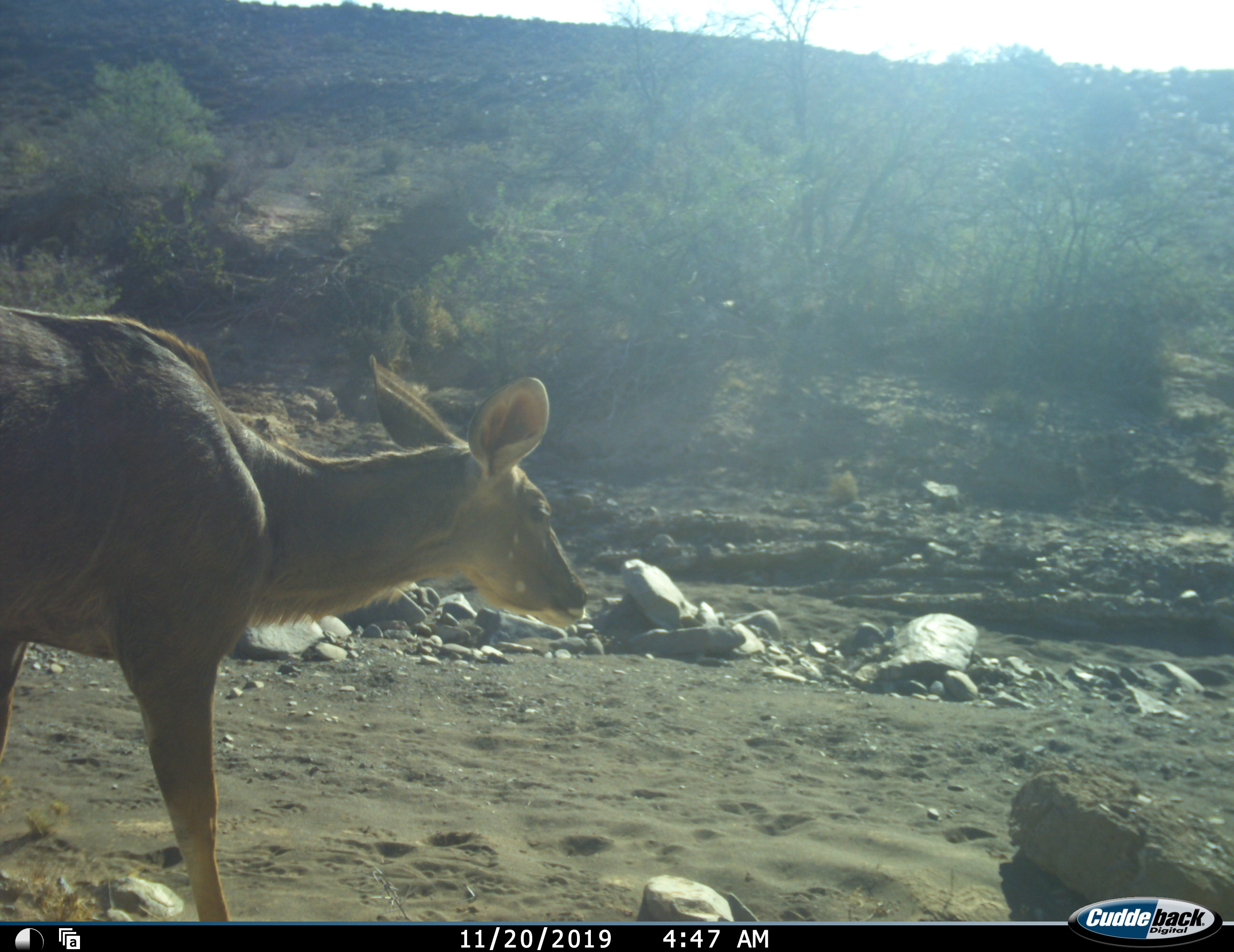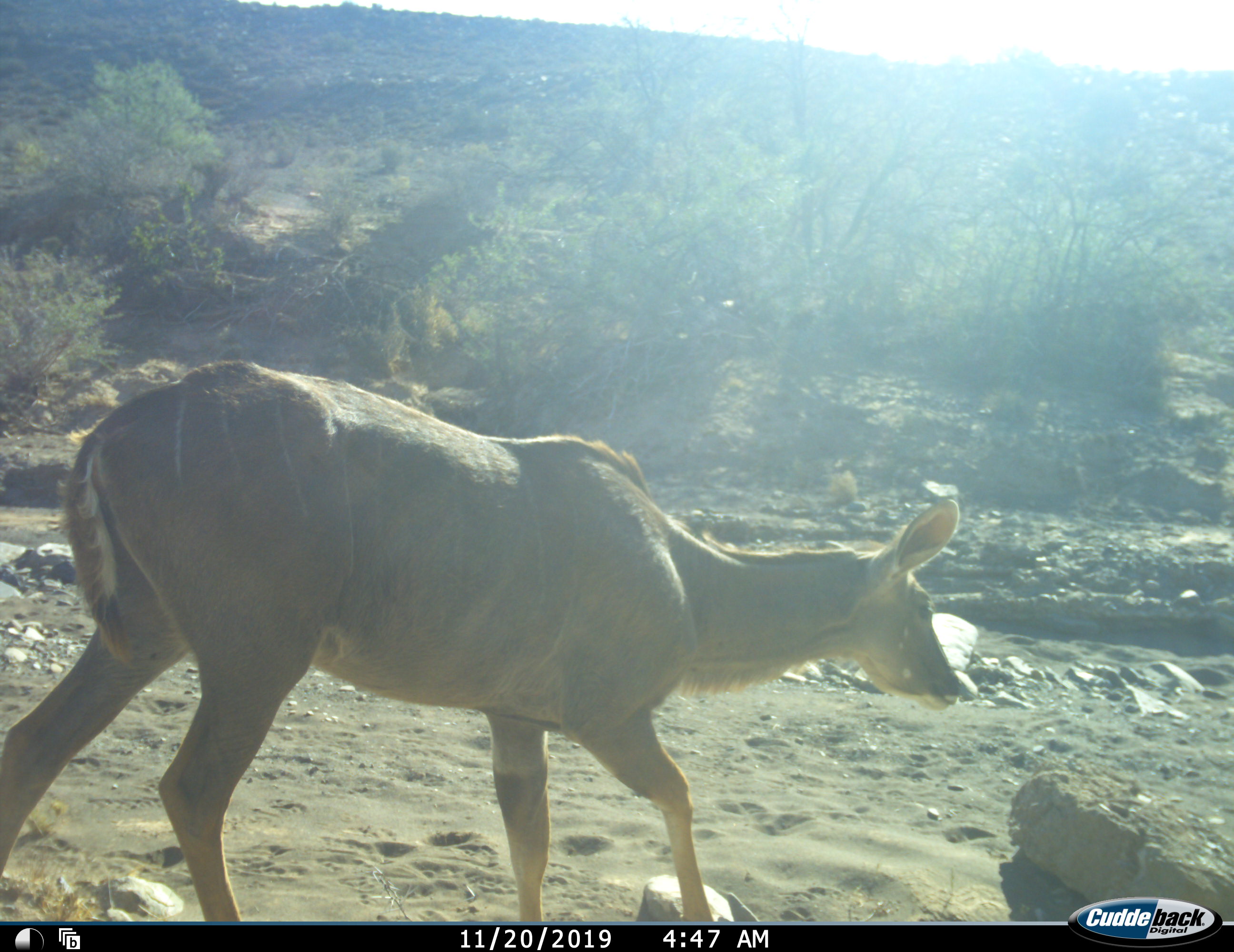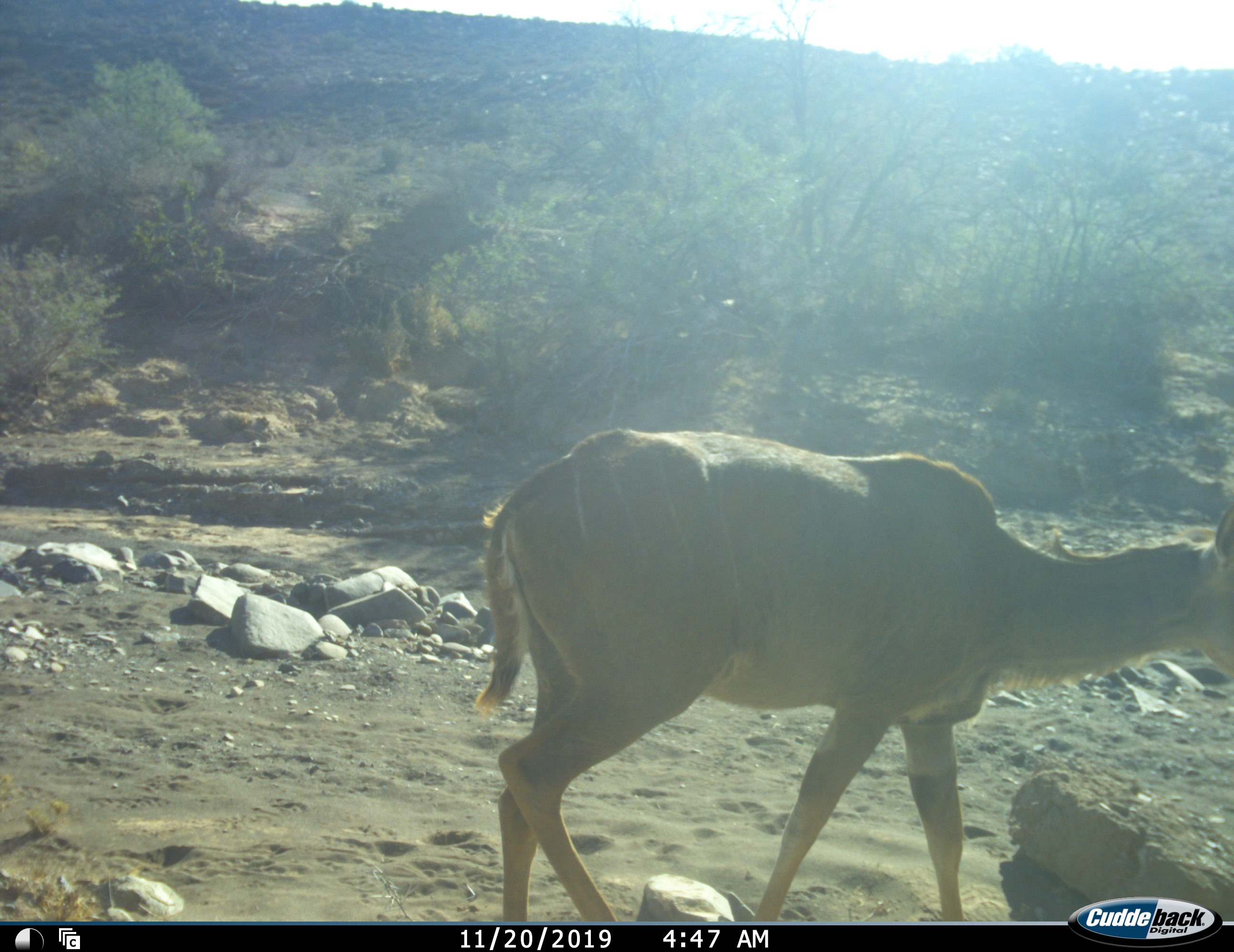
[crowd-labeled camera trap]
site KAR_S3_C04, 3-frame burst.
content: unidentified animal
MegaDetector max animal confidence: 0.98